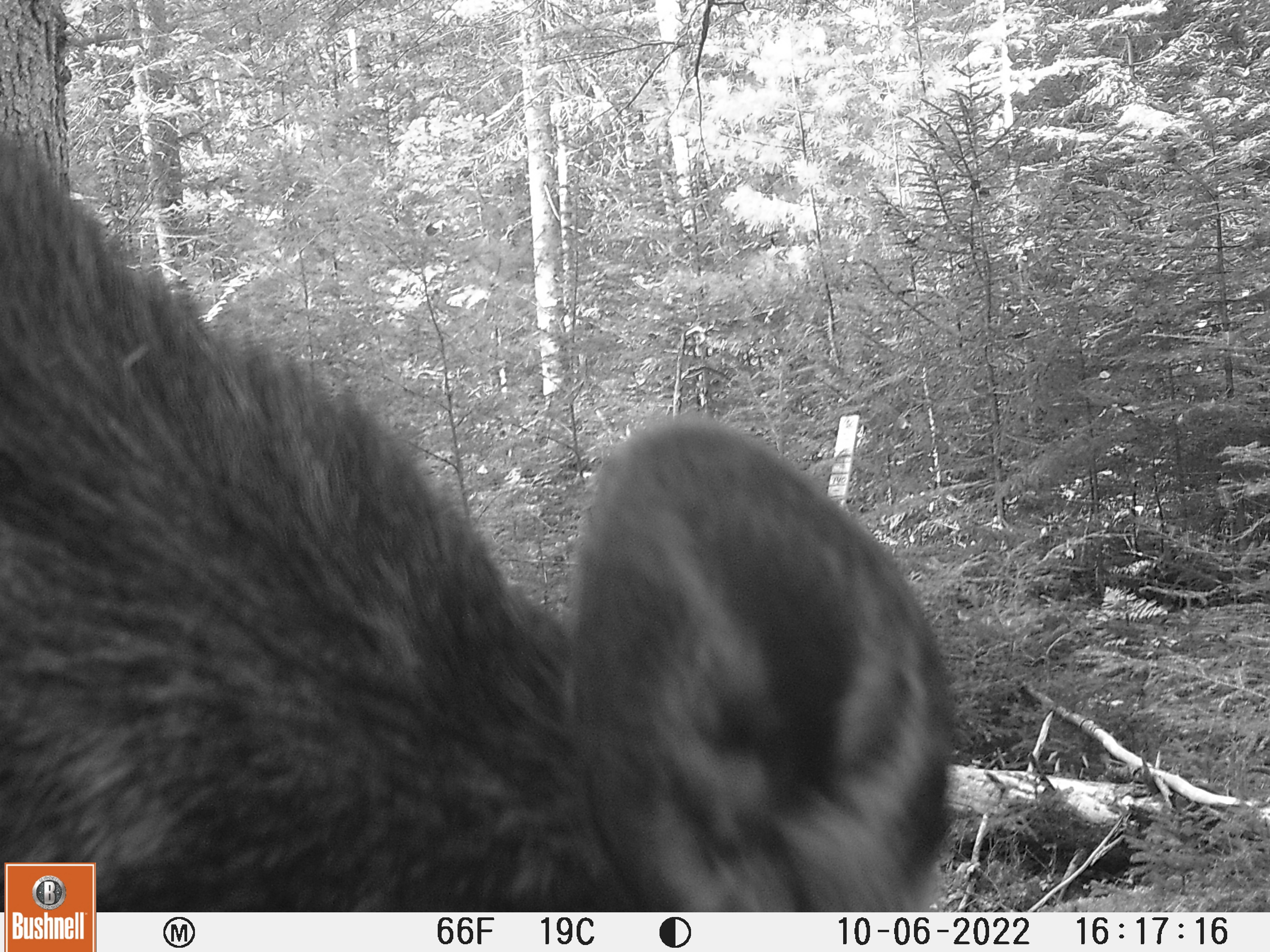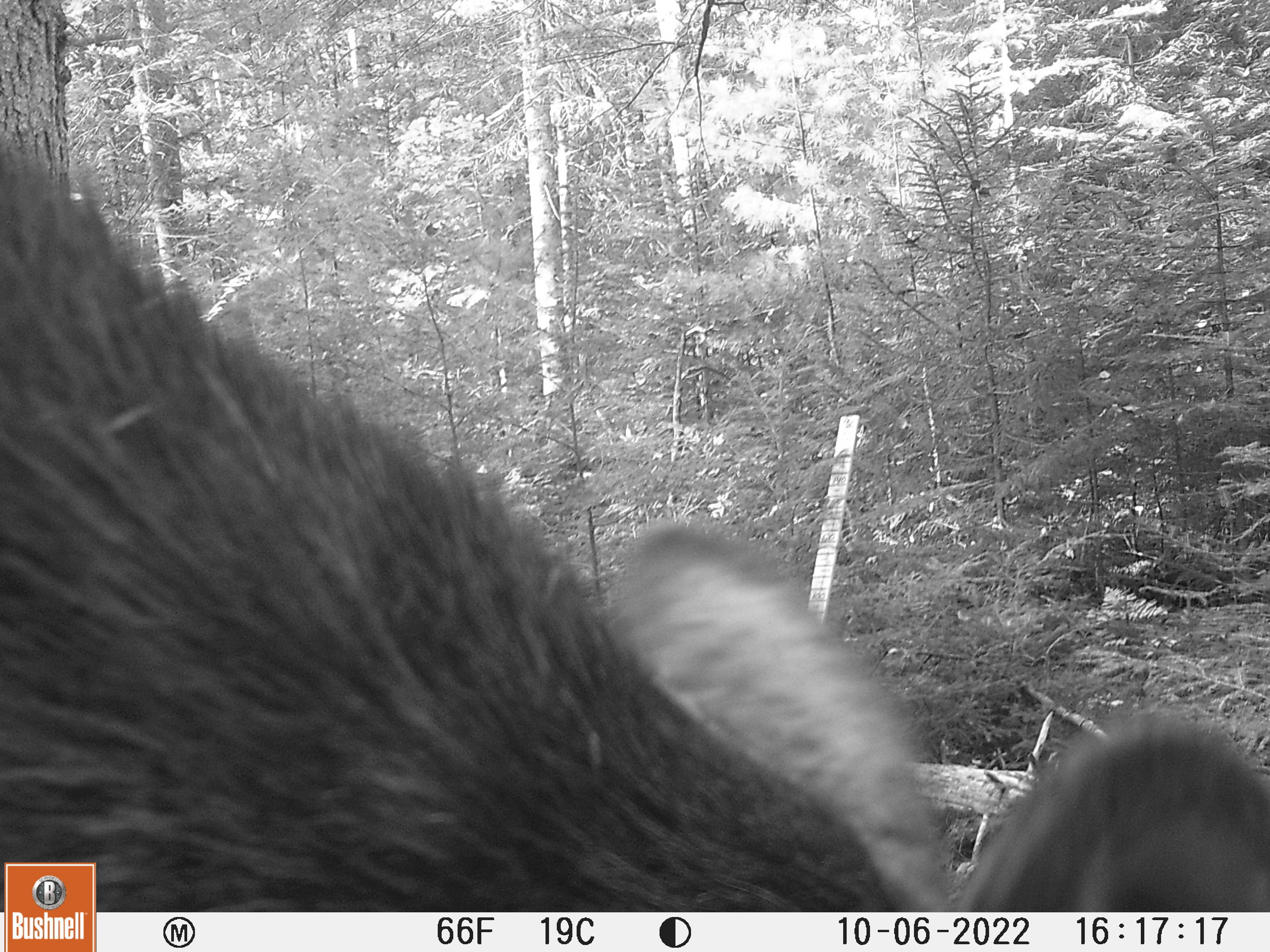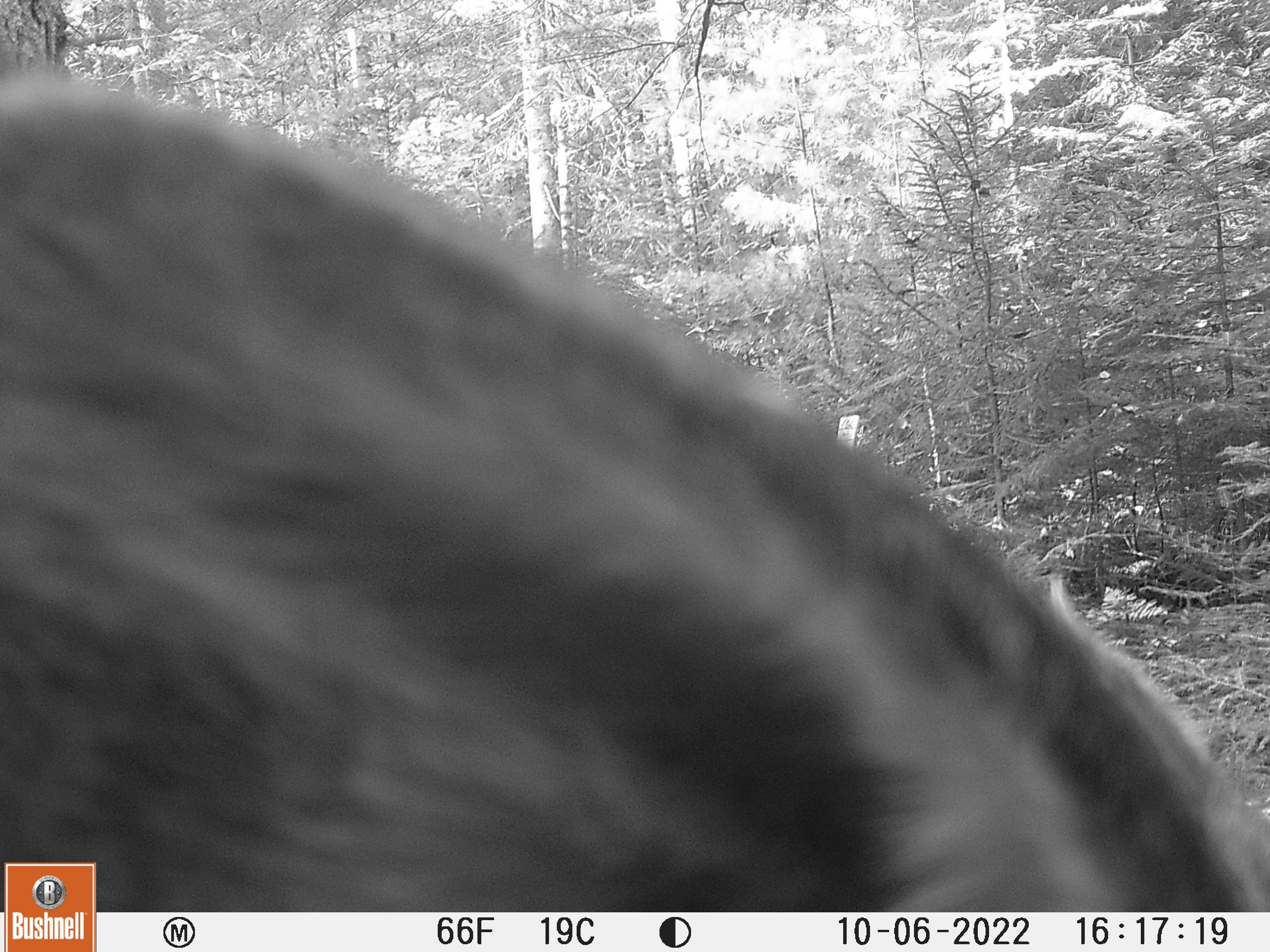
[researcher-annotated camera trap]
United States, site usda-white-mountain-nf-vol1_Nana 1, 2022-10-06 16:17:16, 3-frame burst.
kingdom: Animalia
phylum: Chordata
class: Mammalia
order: Artiodactyla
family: Cervidae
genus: Alces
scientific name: Alces alces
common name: moose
Moose (Alces alces).